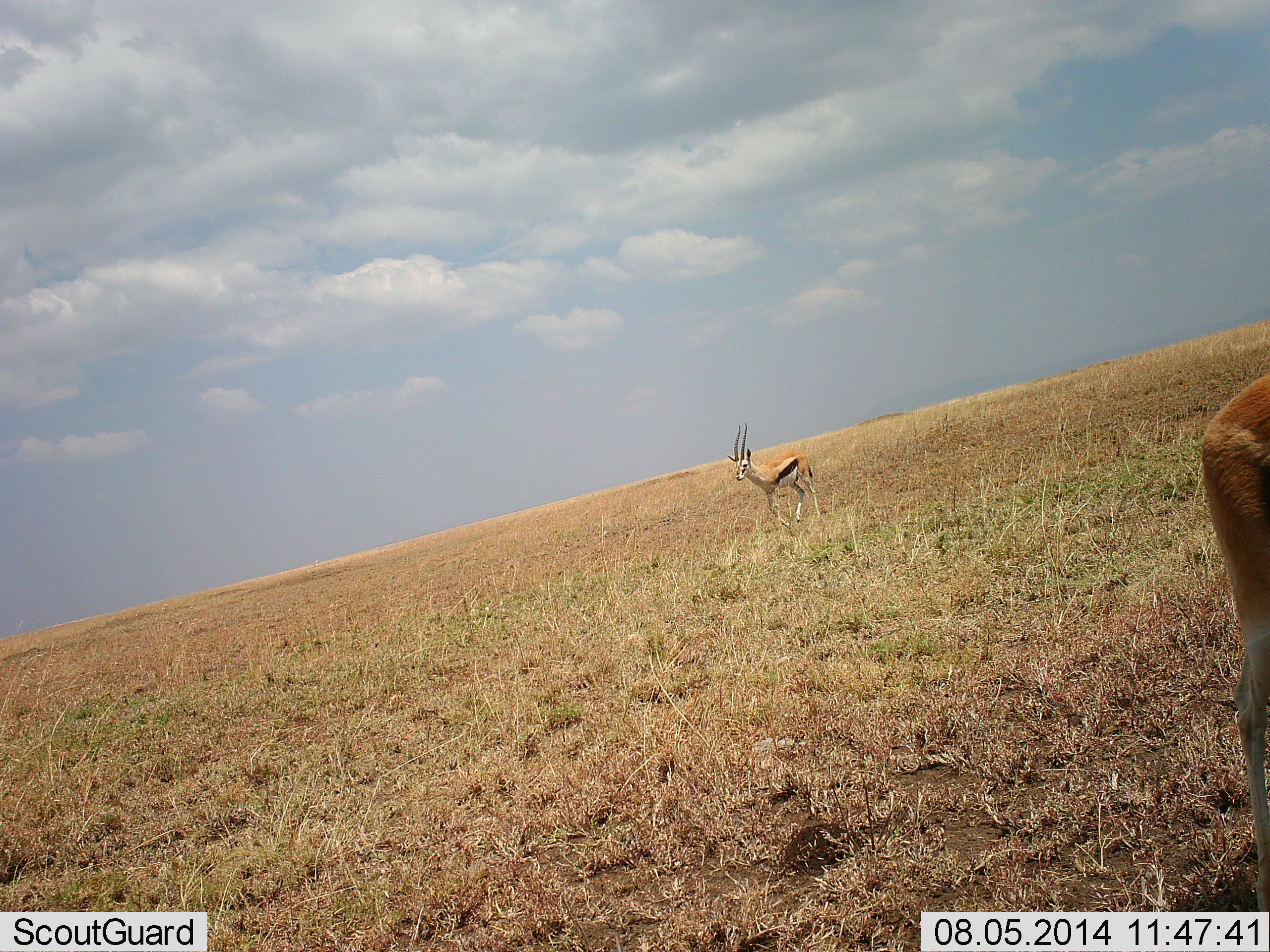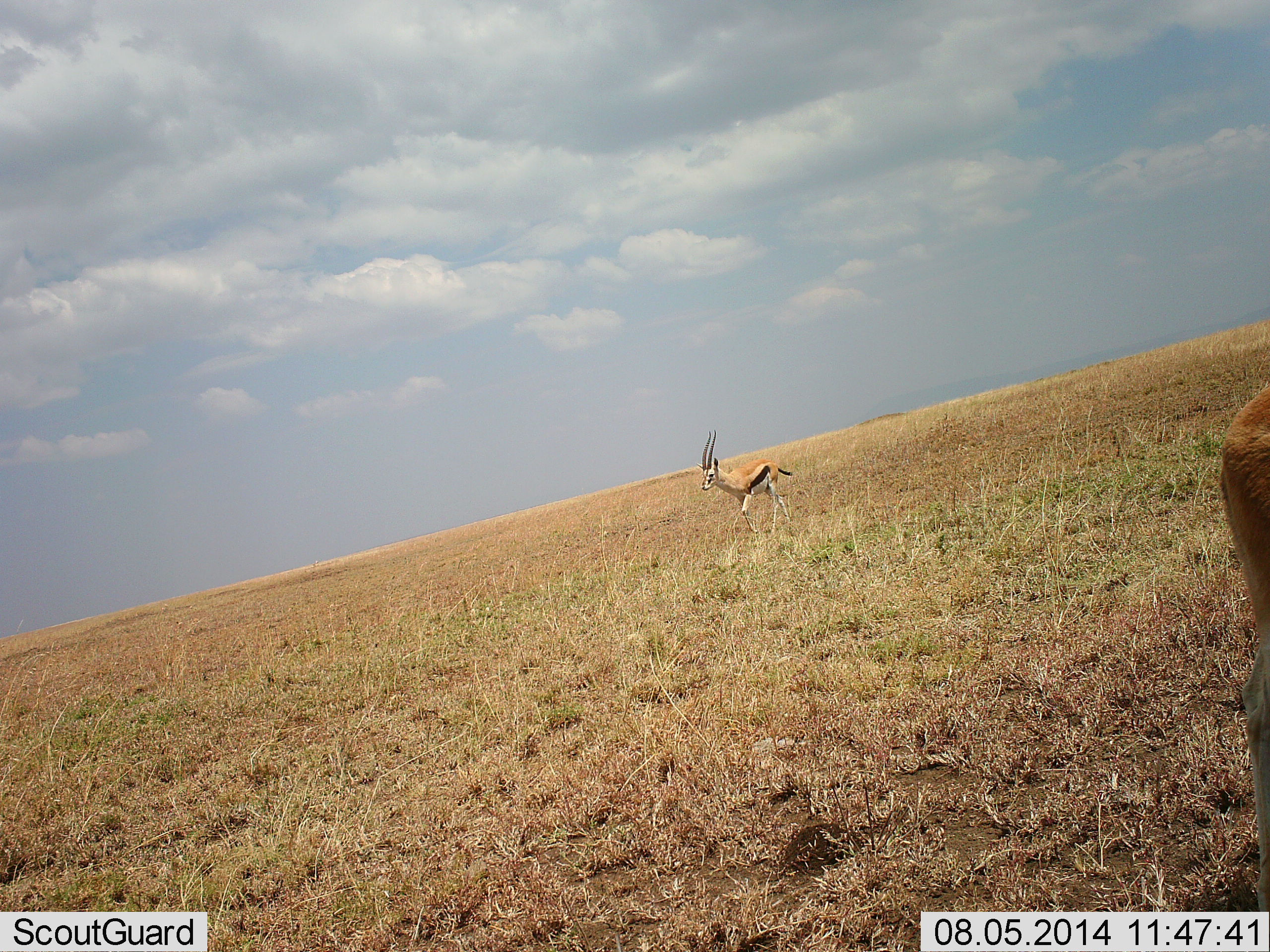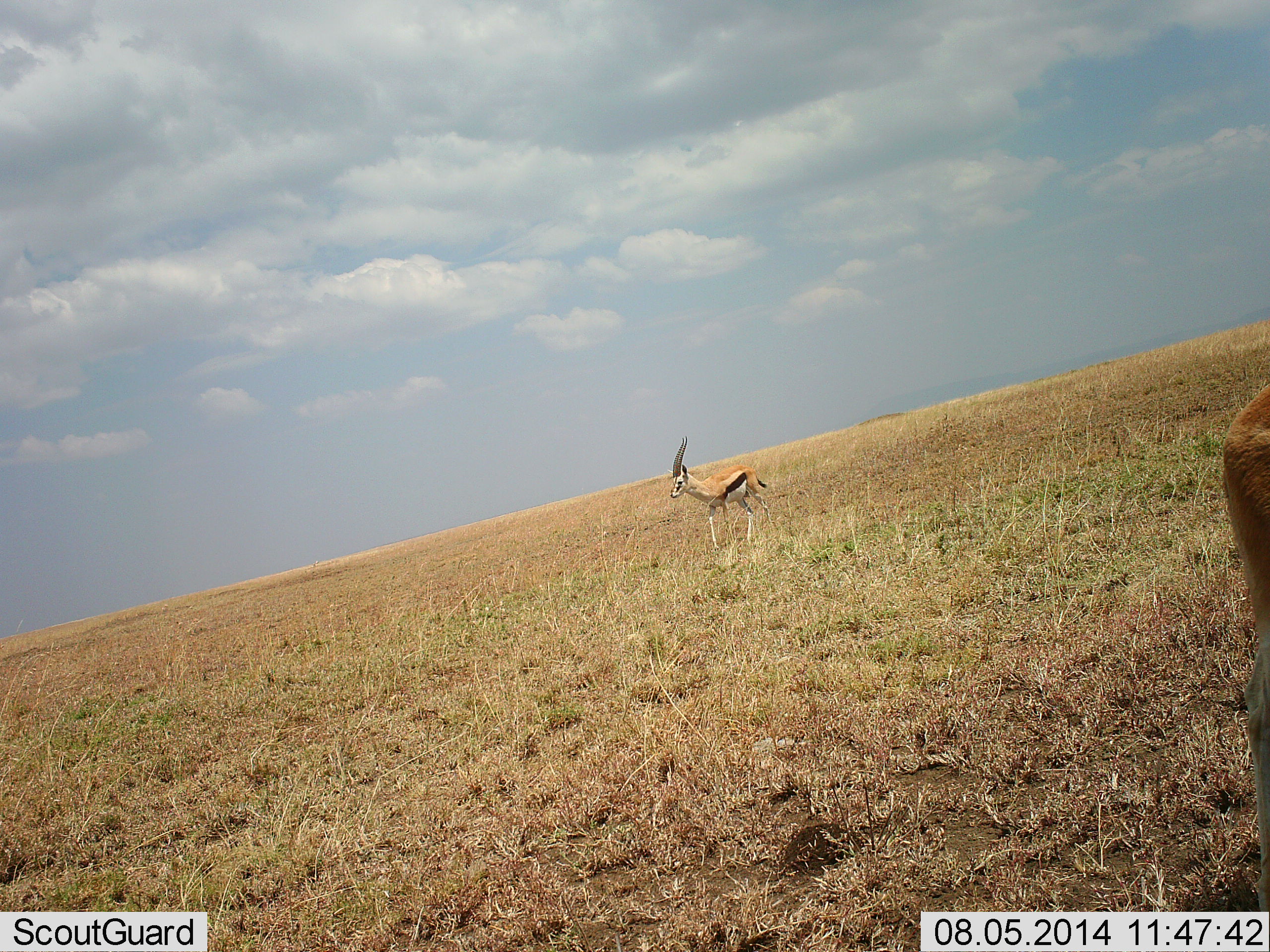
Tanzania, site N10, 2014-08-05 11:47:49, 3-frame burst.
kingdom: Animalia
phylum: Chordata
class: Mammalia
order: Artiodactyla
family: Bovidae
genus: Eudorcas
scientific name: Eudorcas thomsonii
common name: thomson's gazelle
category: gazellethomsons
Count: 2.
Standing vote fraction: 40%.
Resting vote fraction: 10%.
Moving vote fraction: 100%.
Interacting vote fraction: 0%.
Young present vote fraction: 0%.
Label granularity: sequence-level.